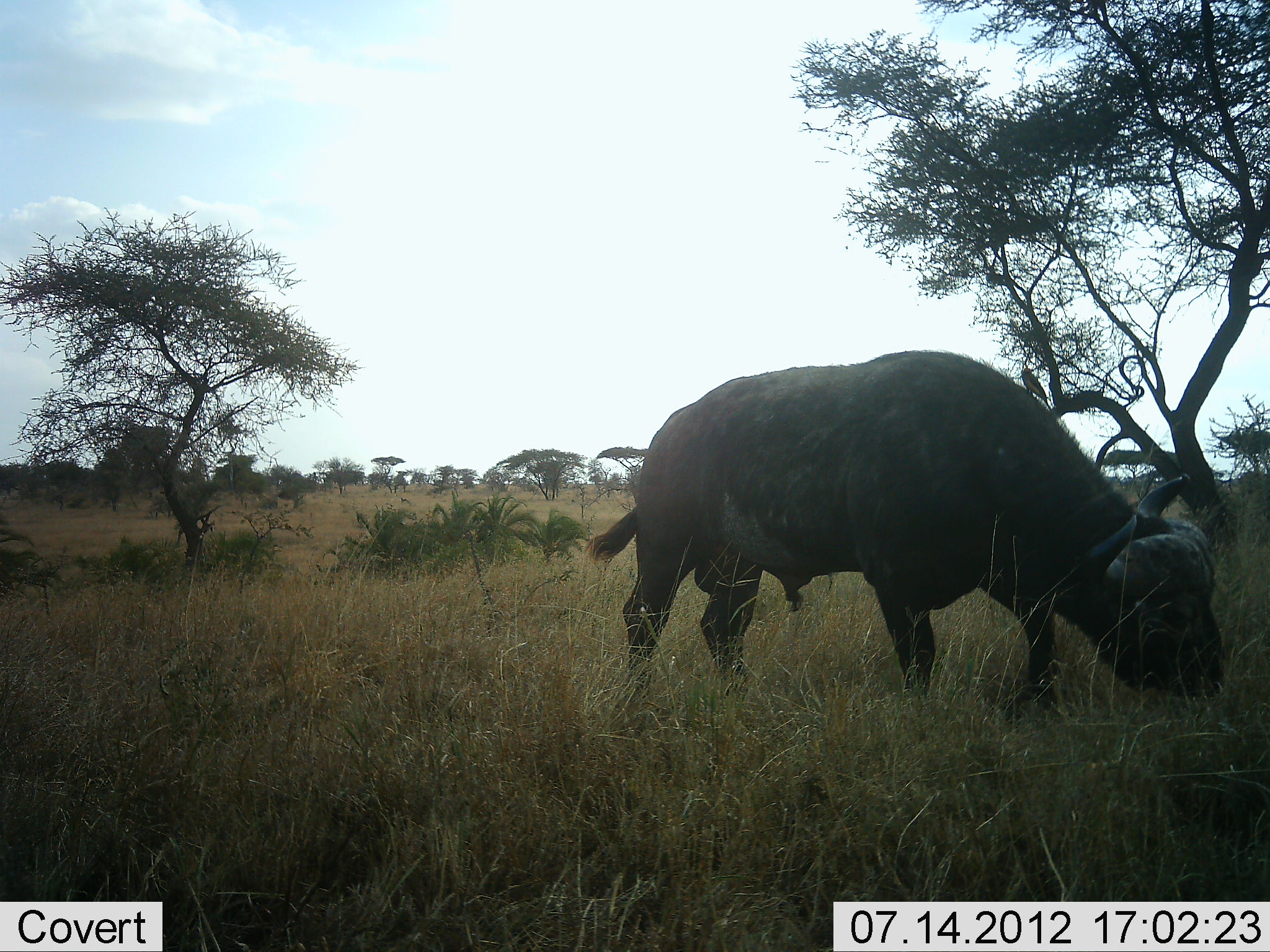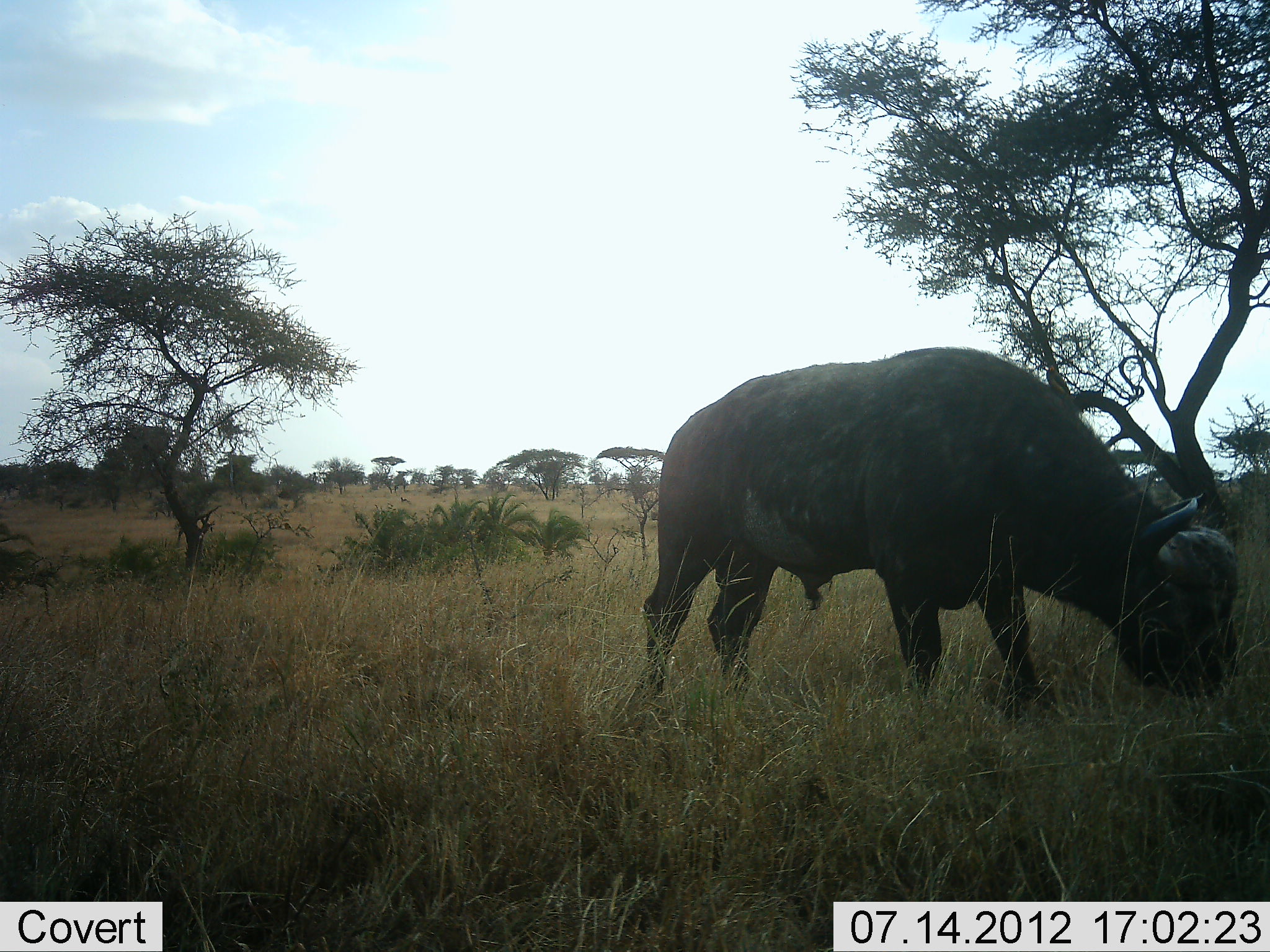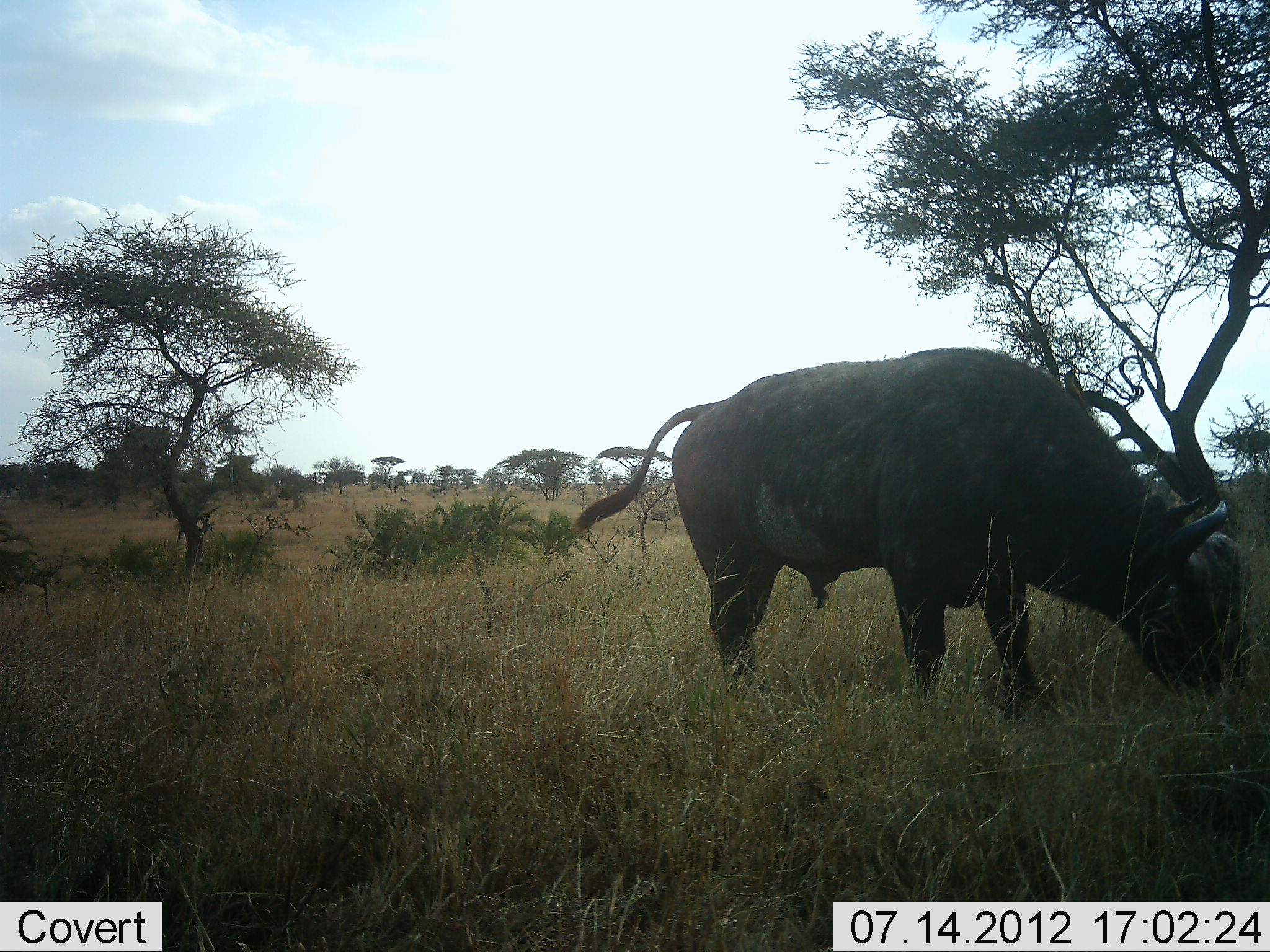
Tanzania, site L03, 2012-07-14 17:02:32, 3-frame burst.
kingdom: Animalia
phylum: Chordata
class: Mammalia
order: Artiodactyla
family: Bovidae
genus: Syncerus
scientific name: Syncerus caffer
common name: cape buffalo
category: buffalo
Buffalo (cape buffalo) (Syncerus caffer), count 1. Behavior (volunteer vote fractions): standing 40%, resting 0%, moving 0%, interacting 0%. Young present (vote fraction): 0%. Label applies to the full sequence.